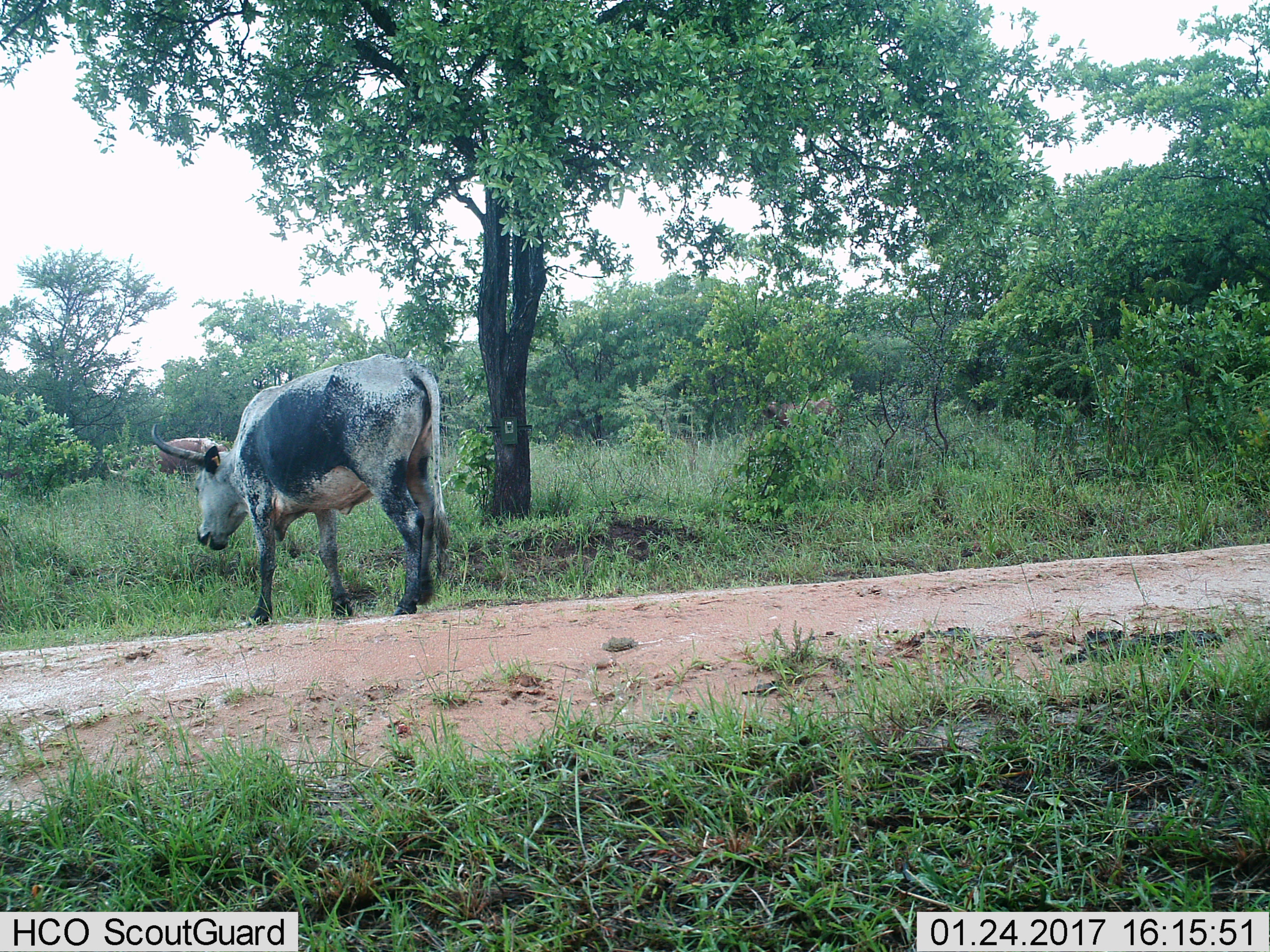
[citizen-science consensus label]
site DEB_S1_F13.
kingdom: Animalia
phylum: Chordata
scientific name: Vertebrata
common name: domestic animal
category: domesticanimal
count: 2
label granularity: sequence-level